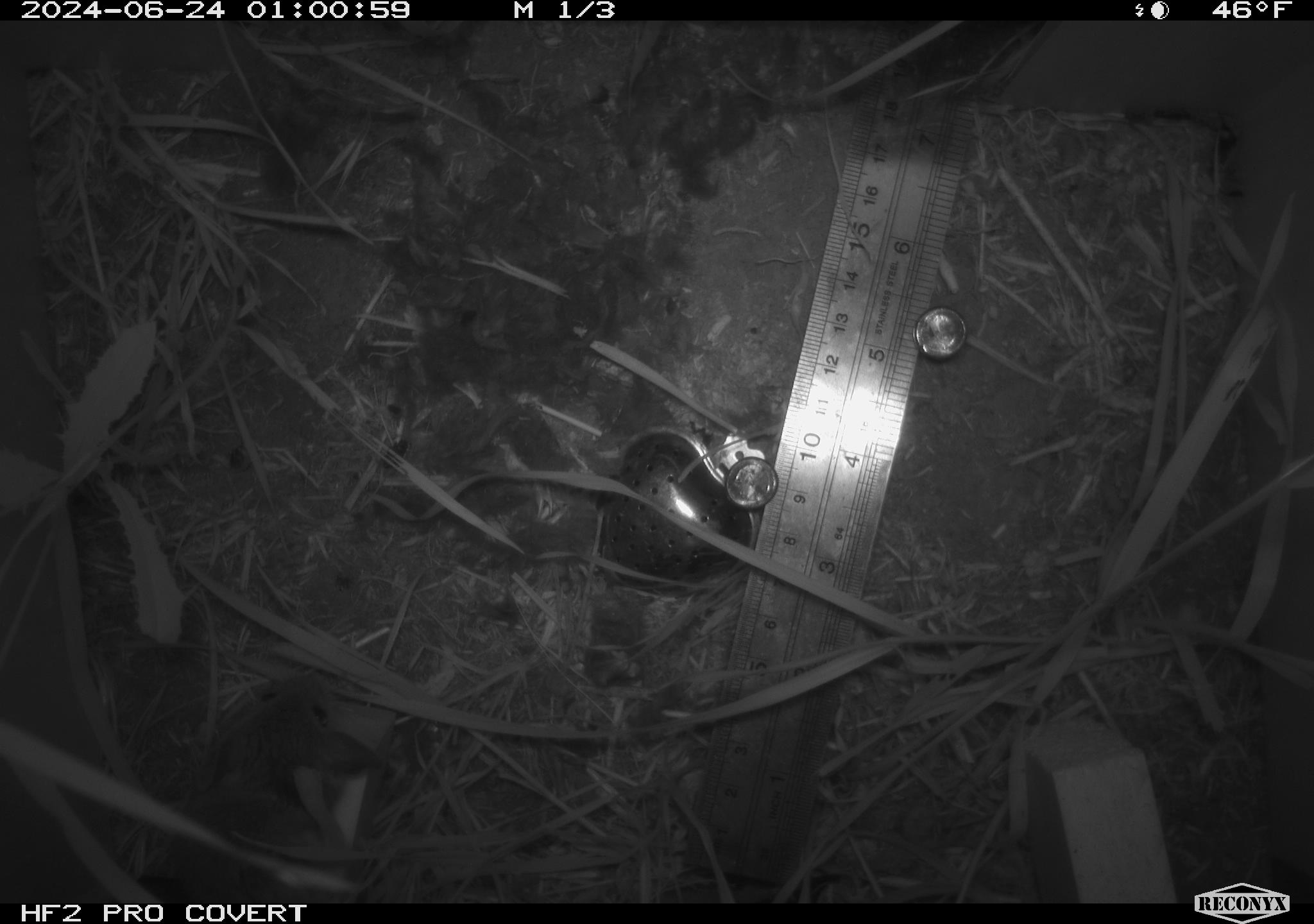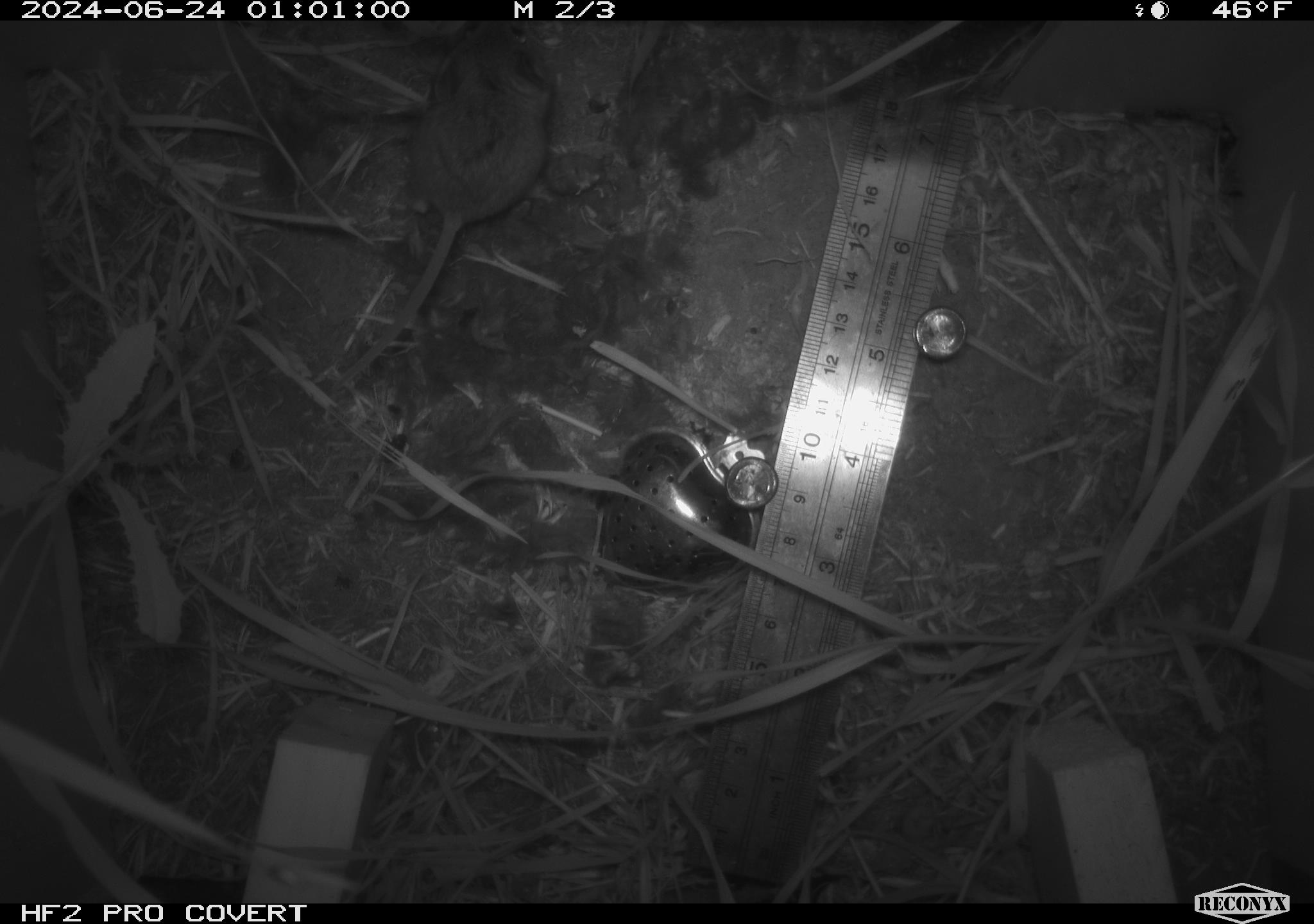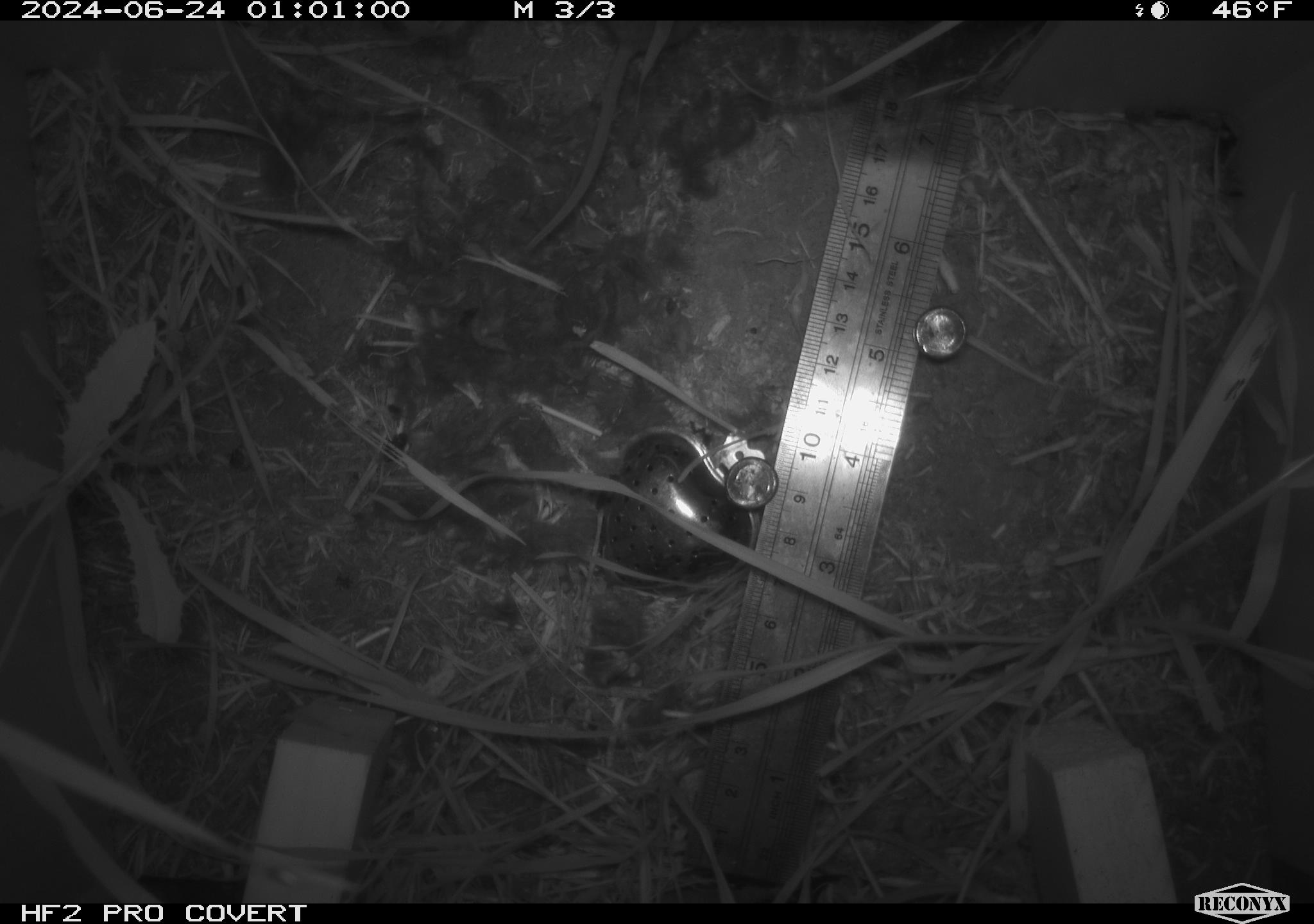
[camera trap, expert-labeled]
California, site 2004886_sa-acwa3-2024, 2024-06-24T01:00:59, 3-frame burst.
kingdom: Animalia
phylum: Chordata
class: Mammalia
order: Rodentia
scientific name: Rodentia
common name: mouse species